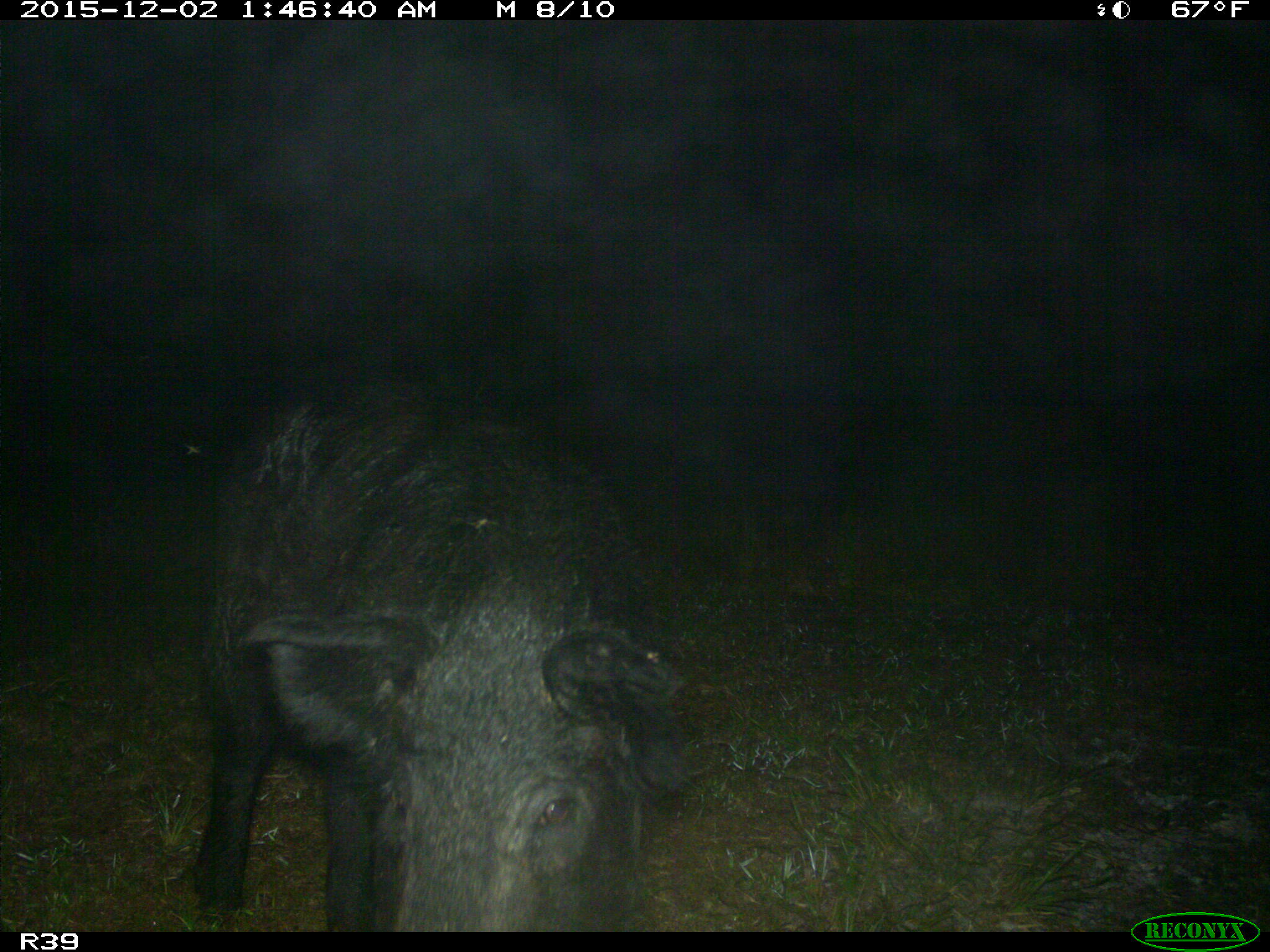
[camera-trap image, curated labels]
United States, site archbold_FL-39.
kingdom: Animalia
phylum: Chordata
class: Mammalia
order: Artiodactyla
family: Suidae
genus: Sus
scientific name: Sus scrofa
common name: wild boar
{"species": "Sus scrofa (wild boar)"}